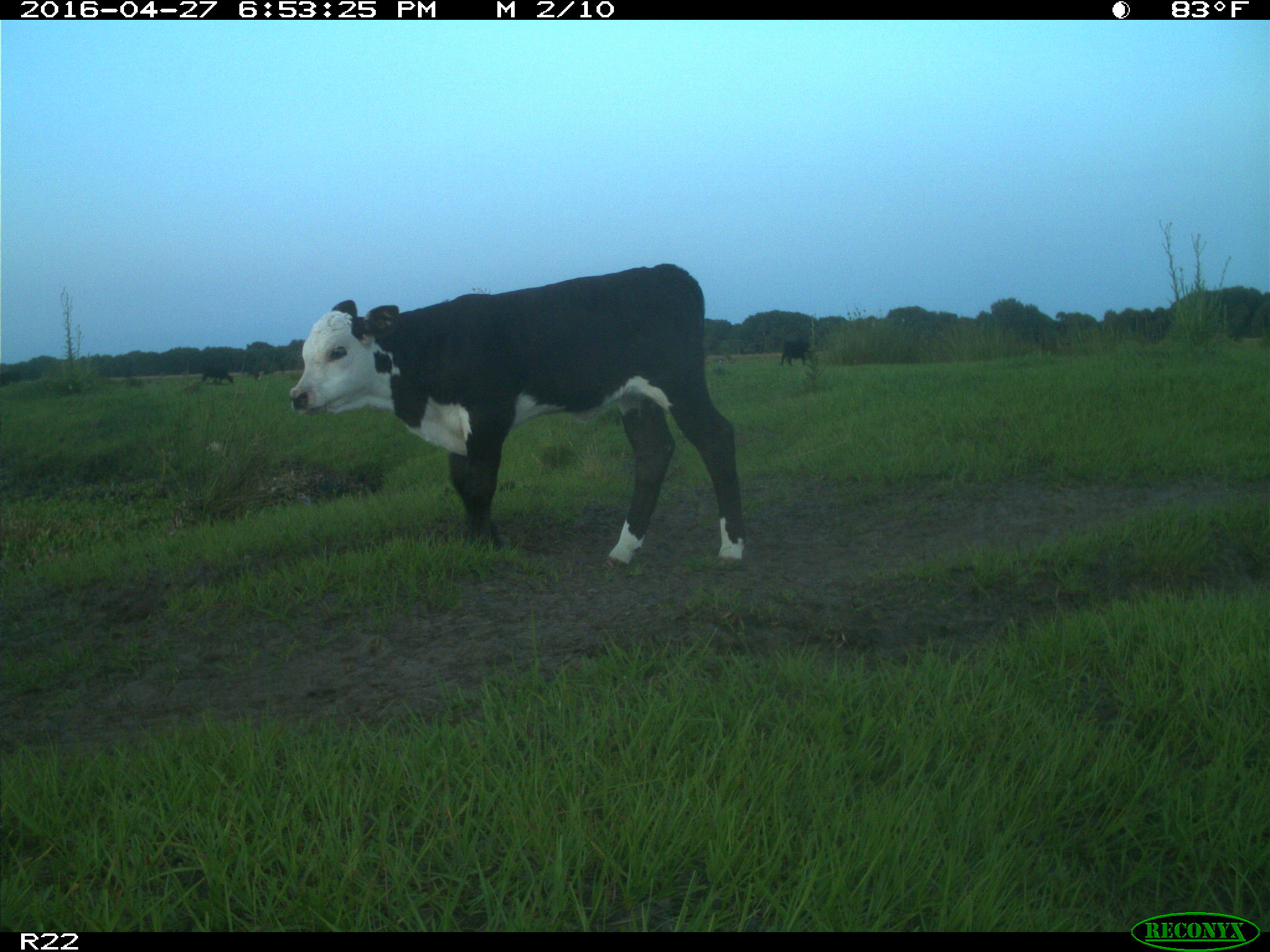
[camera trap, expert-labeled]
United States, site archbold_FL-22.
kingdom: Animalia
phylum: Chordata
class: Mammalia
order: Artiodactyla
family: Bovidae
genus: Bos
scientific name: Bos taurus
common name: domestic cow